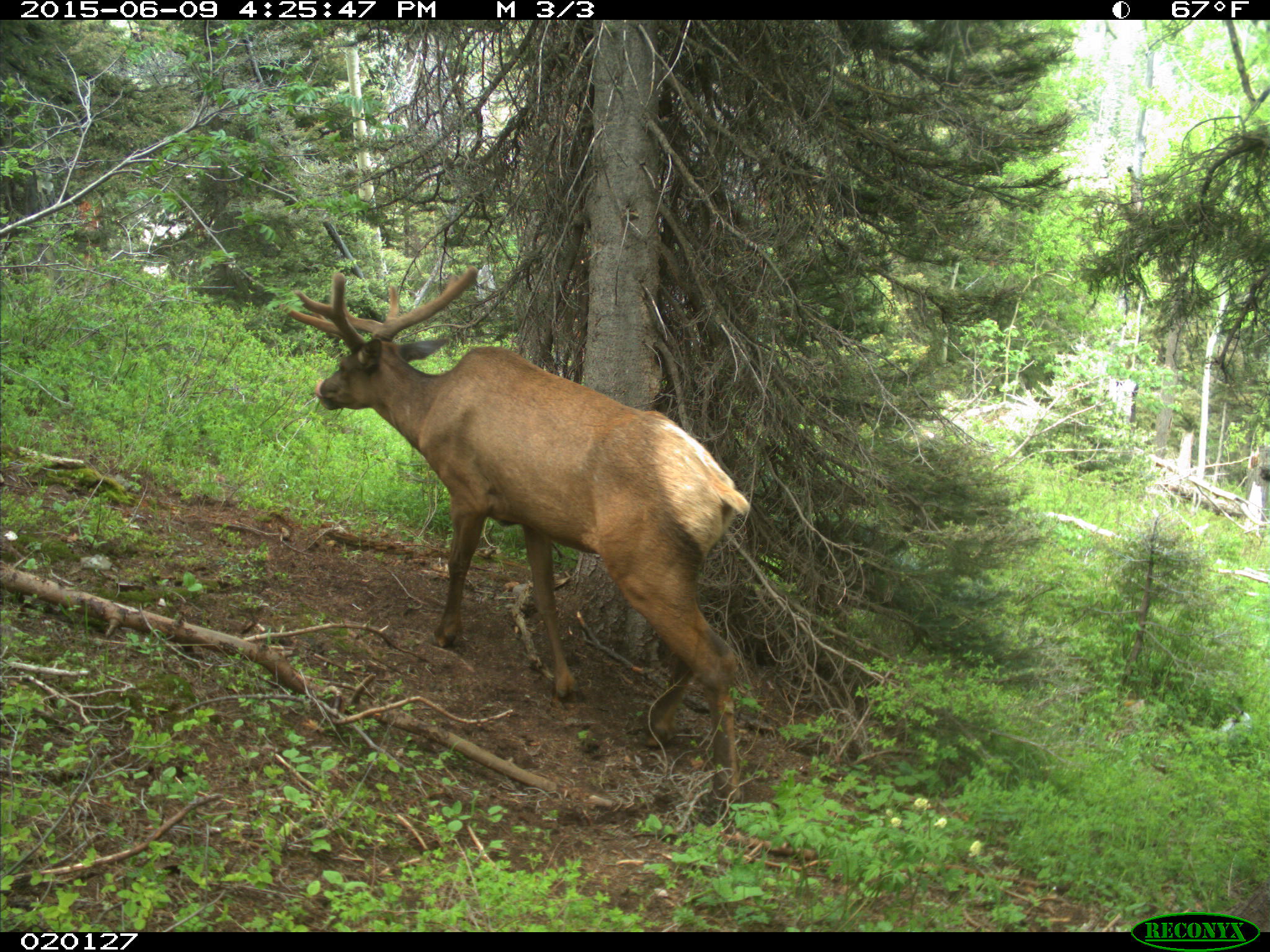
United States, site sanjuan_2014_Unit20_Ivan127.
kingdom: Animalia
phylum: Chordata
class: Mammalia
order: Artiodactyla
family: Cervidae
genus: Cervus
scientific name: Cervus elaphus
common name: red deer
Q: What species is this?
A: Cervus elaphus (red deer).